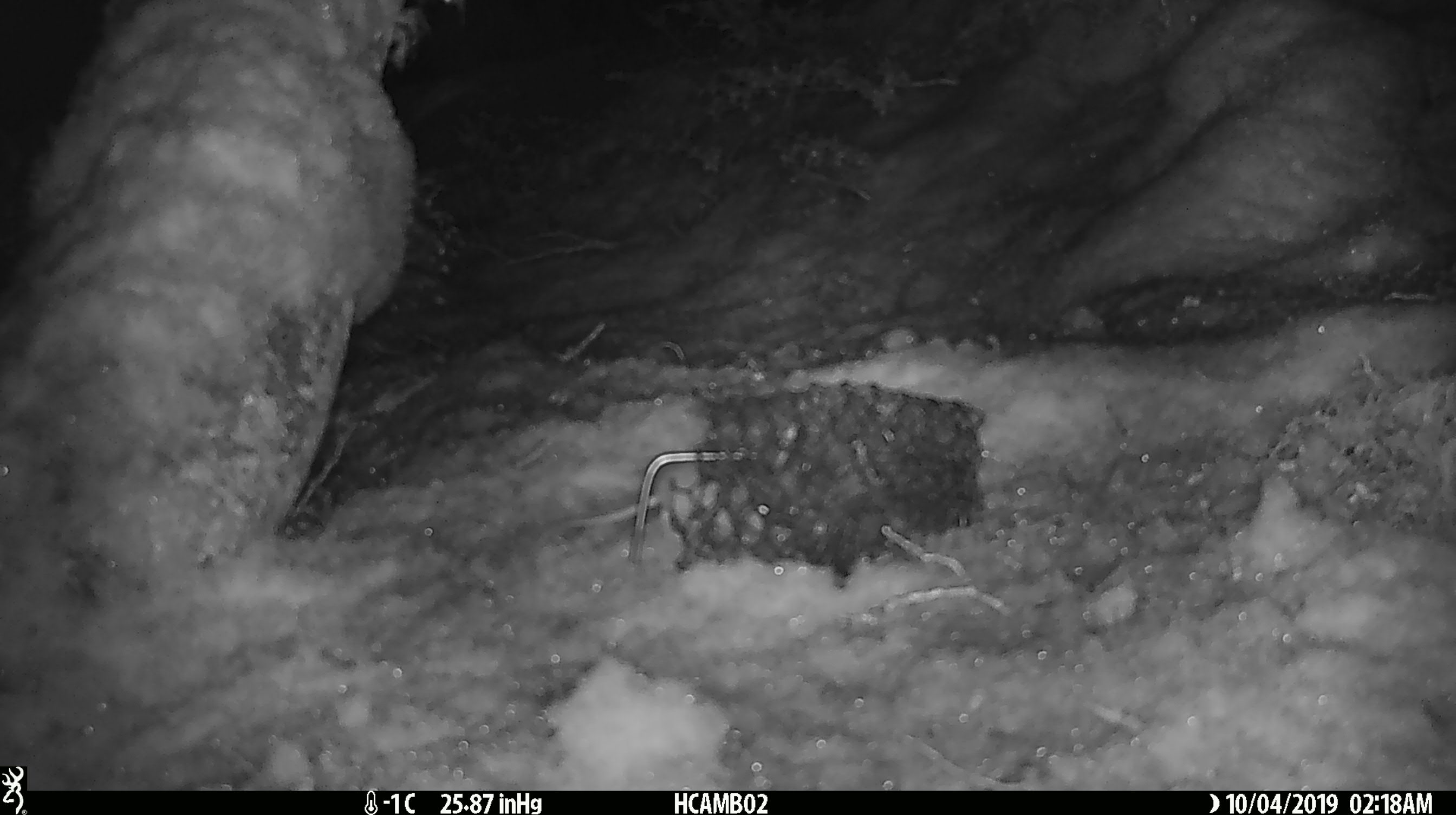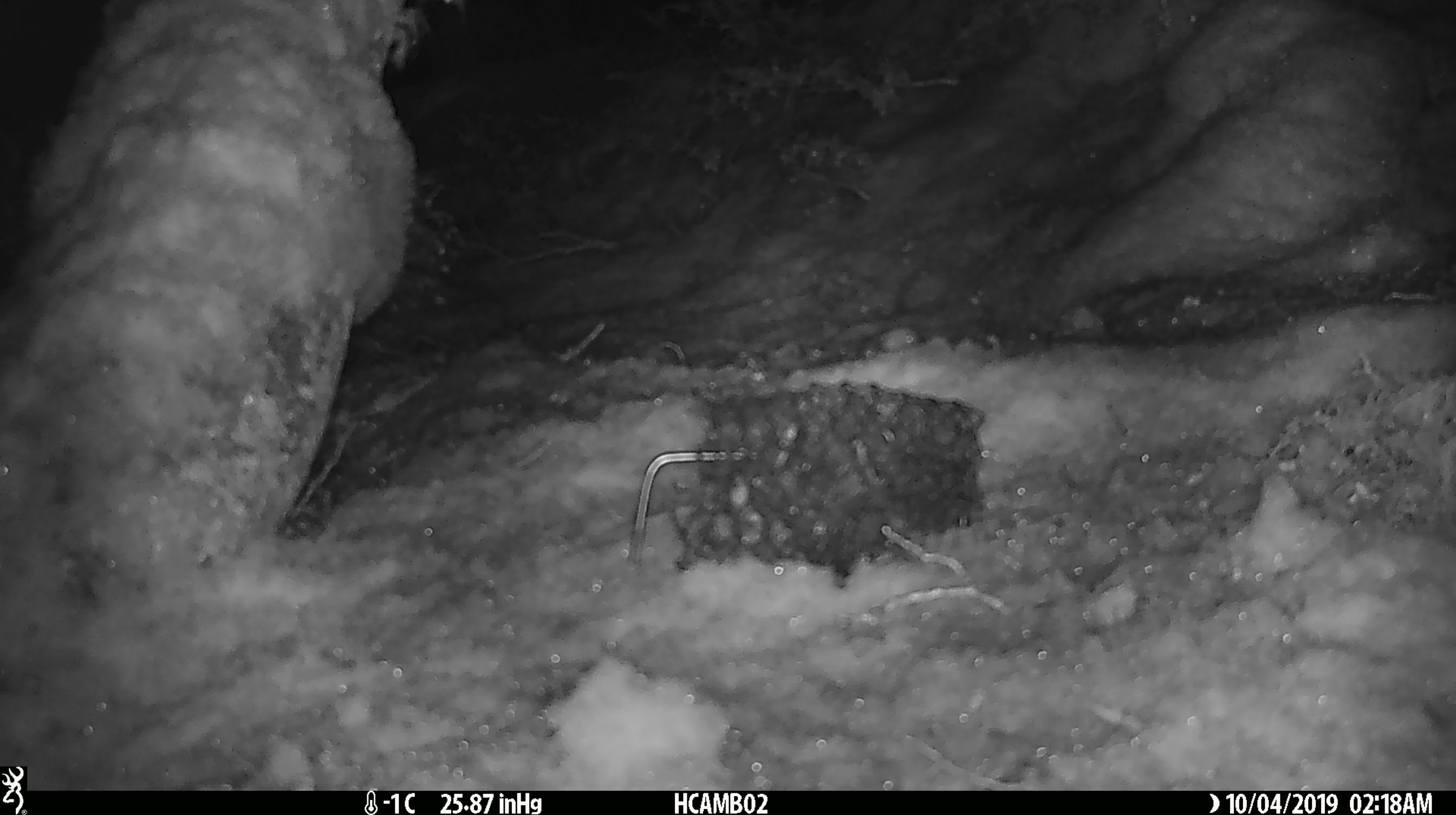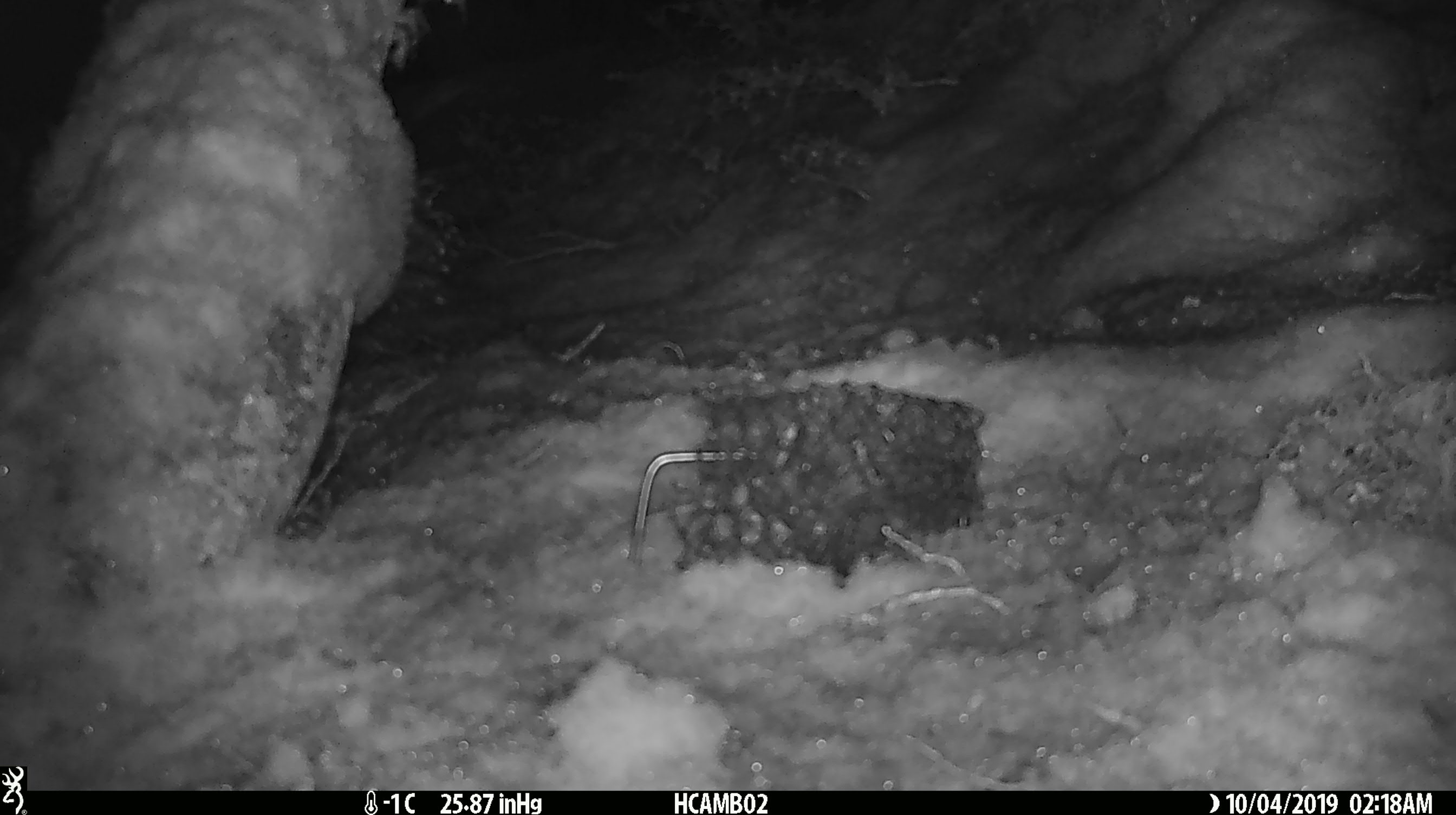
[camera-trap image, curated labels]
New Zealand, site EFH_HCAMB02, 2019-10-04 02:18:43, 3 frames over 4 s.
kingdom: Animalia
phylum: Chordata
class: Mammalia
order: Rodentia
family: Muridae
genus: Mus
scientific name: Mus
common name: mouse